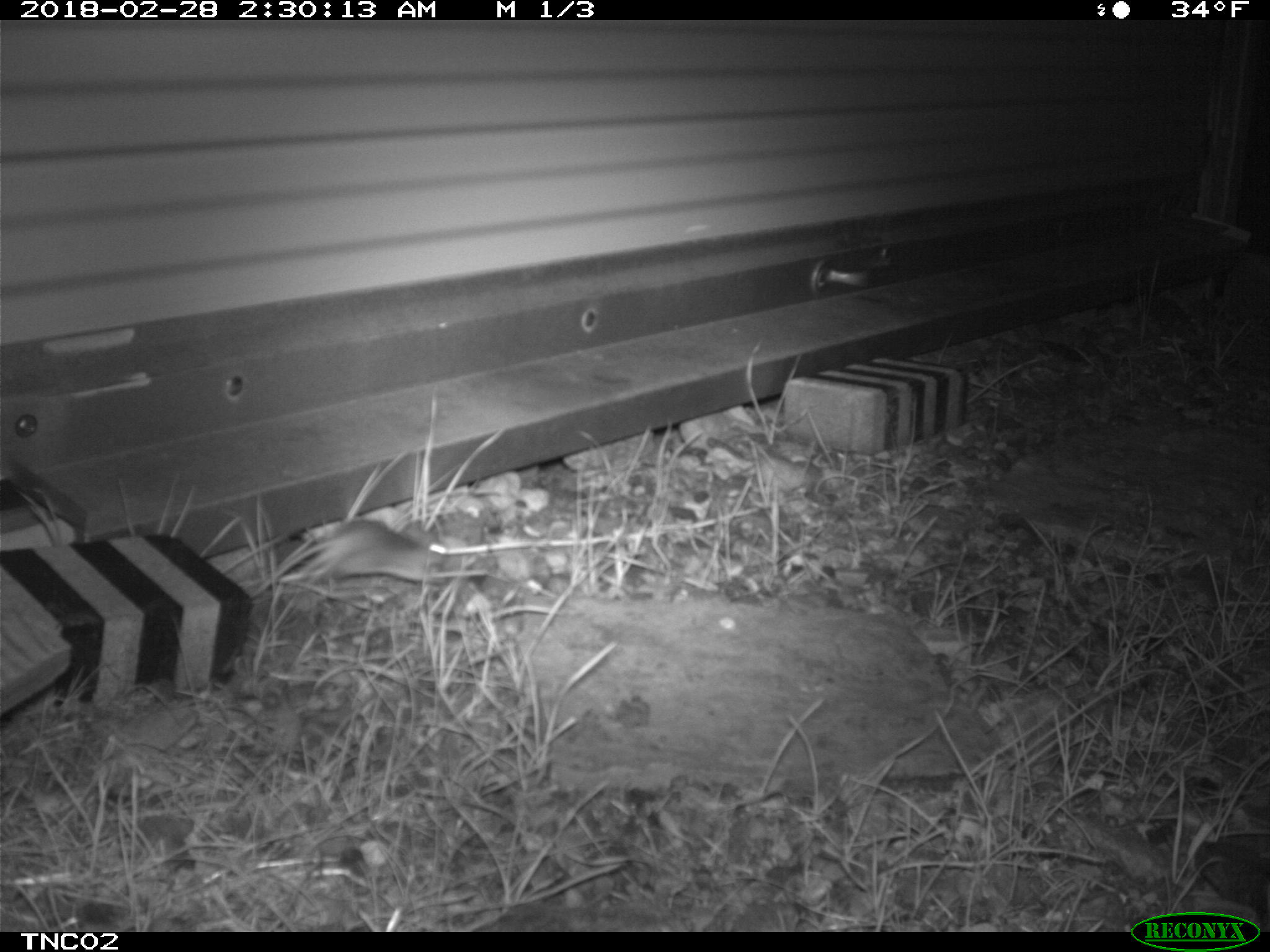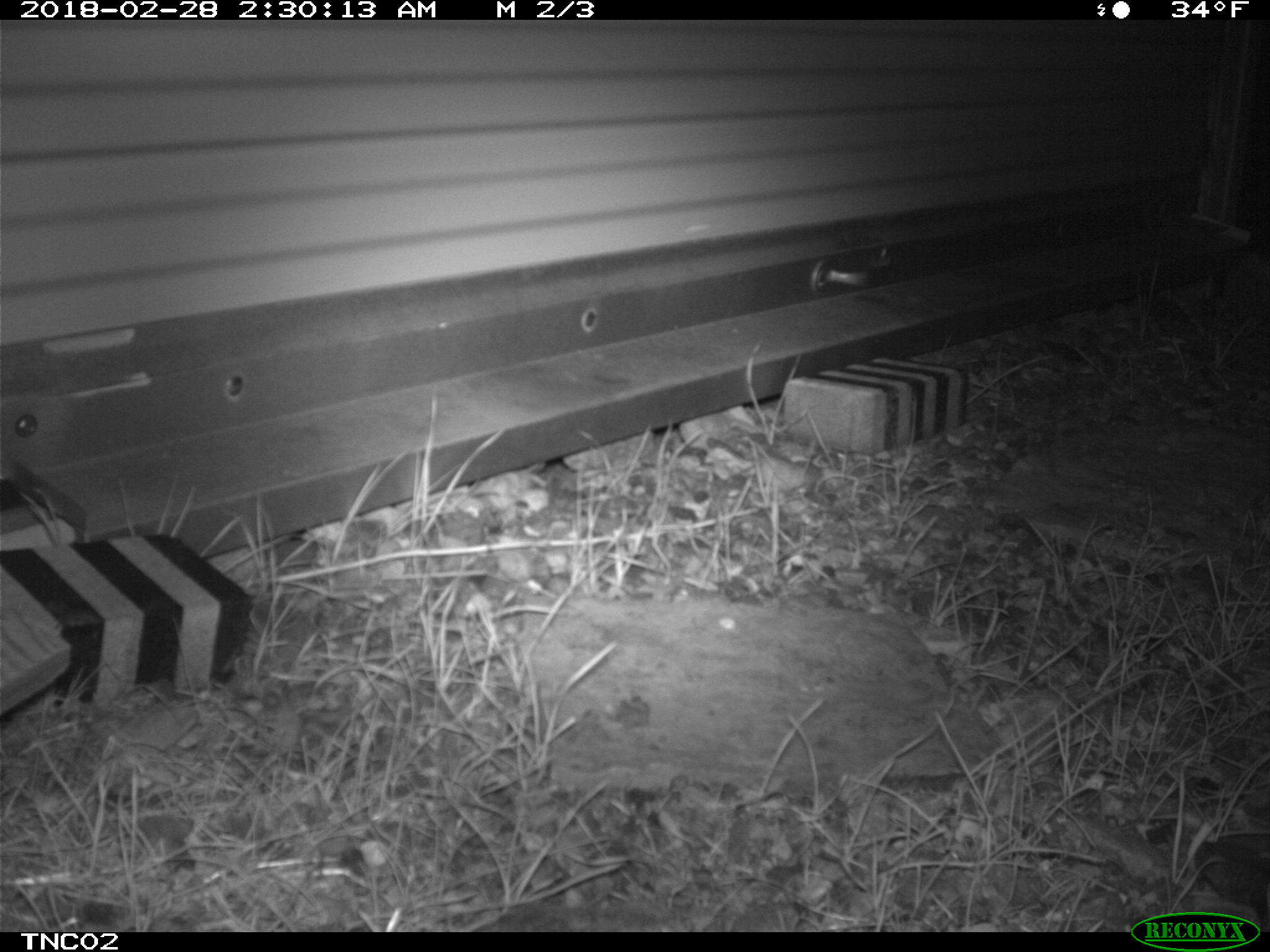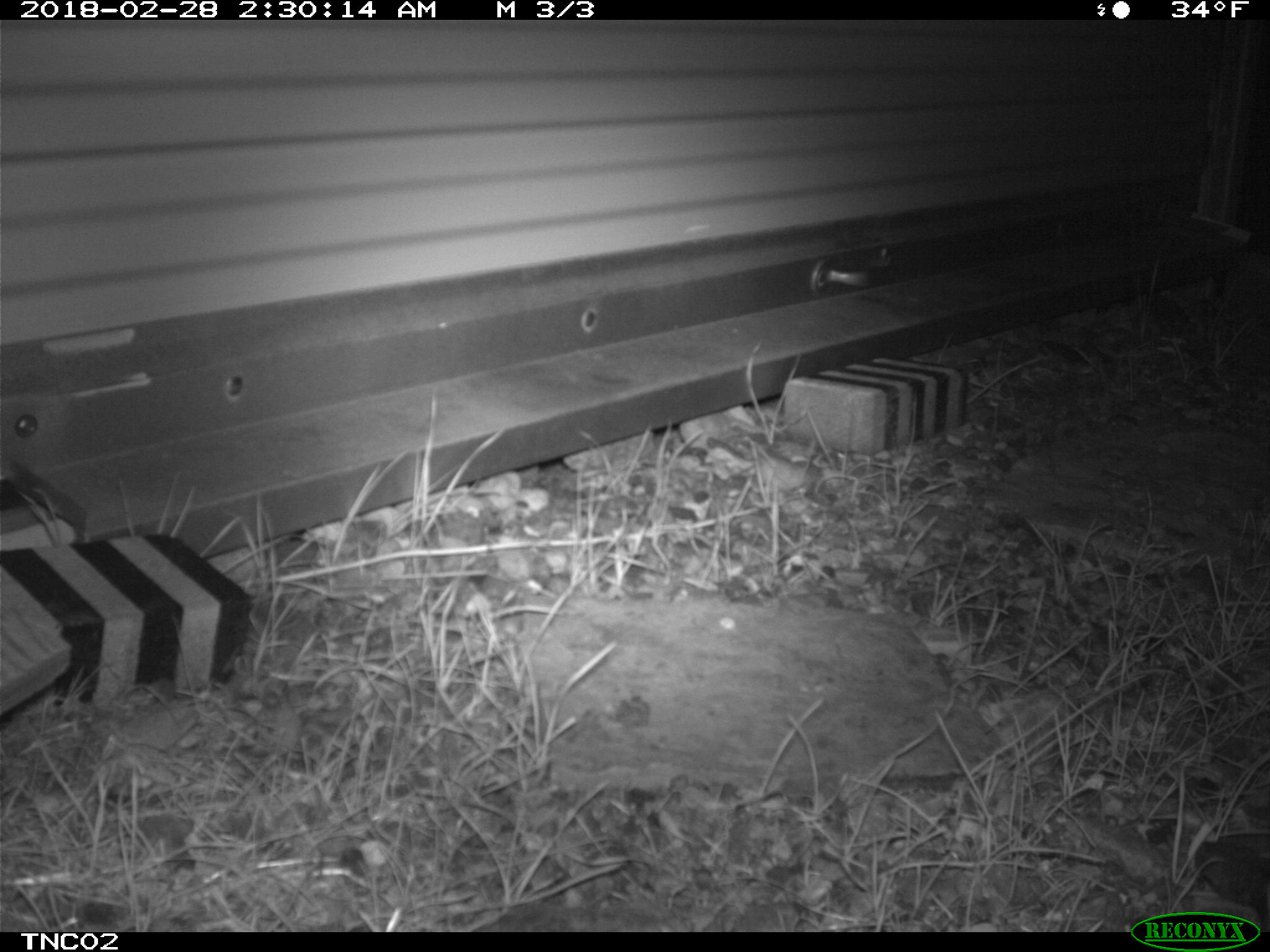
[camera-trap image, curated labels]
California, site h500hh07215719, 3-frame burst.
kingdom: Animalia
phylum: Chordata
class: Mammalia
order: Rodentia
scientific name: Rodentia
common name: rodent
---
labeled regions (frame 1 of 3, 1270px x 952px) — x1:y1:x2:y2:
rodent: 303:516:450:583